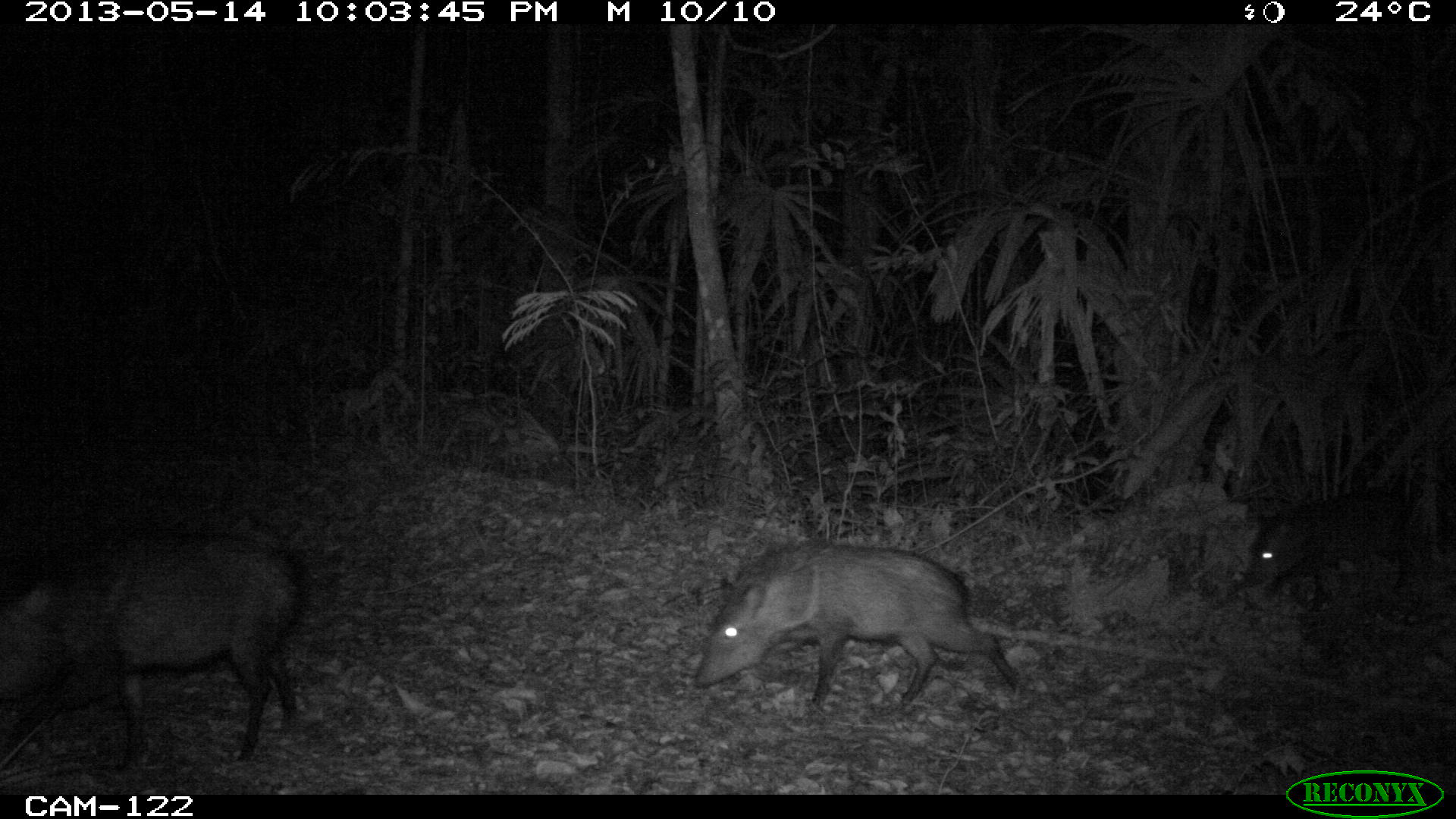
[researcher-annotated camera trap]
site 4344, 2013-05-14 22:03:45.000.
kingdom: Animalia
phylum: Chordata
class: Mammalia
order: Artiodactyla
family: Tayassuidae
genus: Pecari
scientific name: Pecari tajacu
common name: collared peccary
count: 9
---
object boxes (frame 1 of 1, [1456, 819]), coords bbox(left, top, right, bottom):
pecari tajacu: bbox(0, 530, 300, 769); bbox(692, 535, 1039, 718); bbox(1237, 485, 1421, 611)